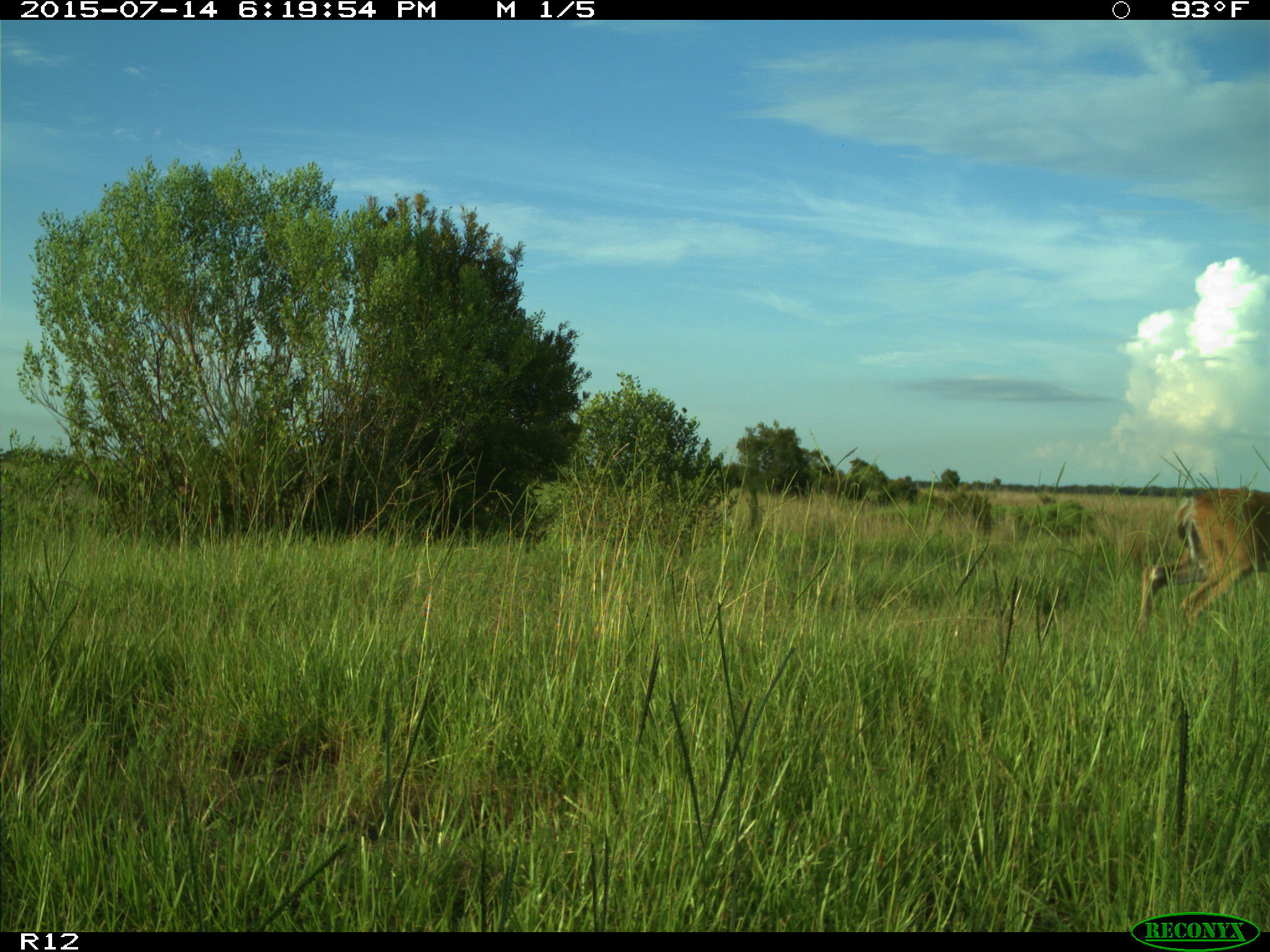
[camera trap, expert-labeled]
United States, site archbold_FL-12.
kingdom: Animalia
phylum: Chordata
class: Mammalia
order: Artiodactyla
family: Cervidae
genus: Odocoileus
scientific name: Odocoileus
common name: deer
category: unidentified deer